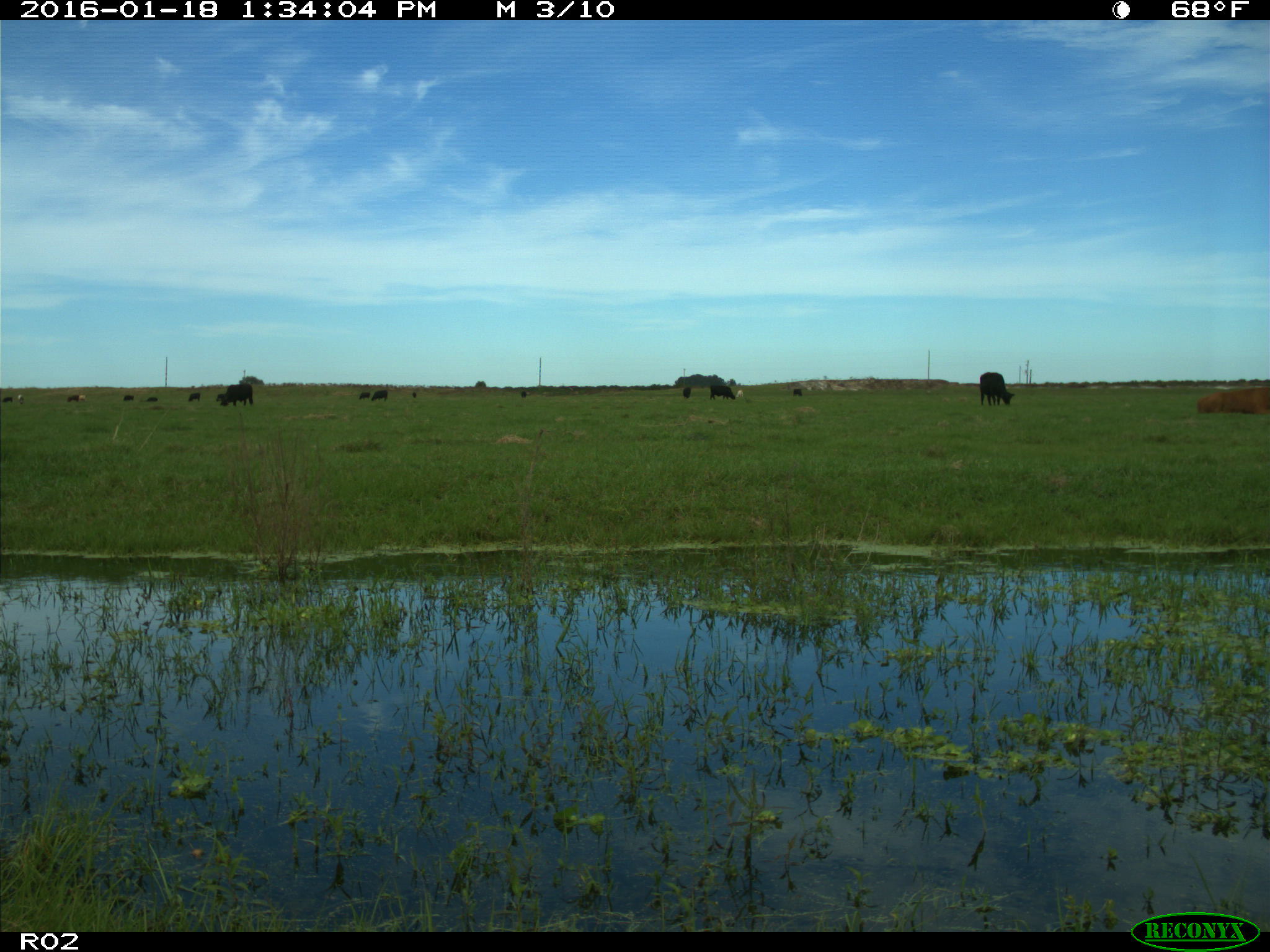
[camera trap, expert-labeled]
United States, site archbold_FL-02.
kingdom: Animalia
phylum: Chordata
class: Mammalia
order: Artiodactyla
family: Bovidae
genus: Bos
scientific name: Bos taurus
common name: domestic cow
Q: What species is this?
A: Bos taurus (domestic cow).